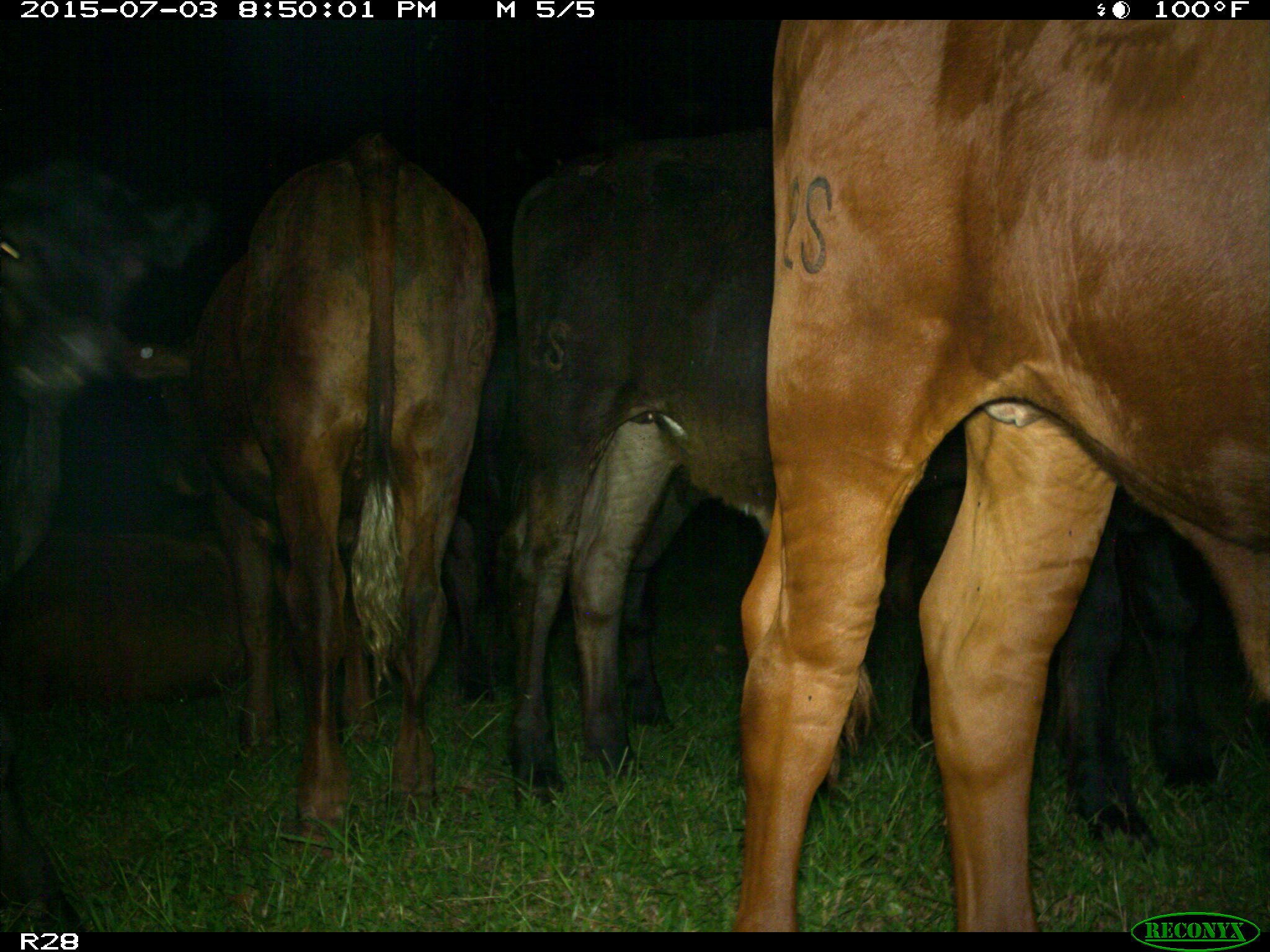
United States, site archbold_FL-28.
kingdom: Animalia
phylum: Chordata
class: Mammalia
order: Artiodactyla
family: Bovidae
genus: Bos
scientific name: Bos taurus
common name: domestic cow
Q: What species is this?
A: Bos taurus (domestic cow).